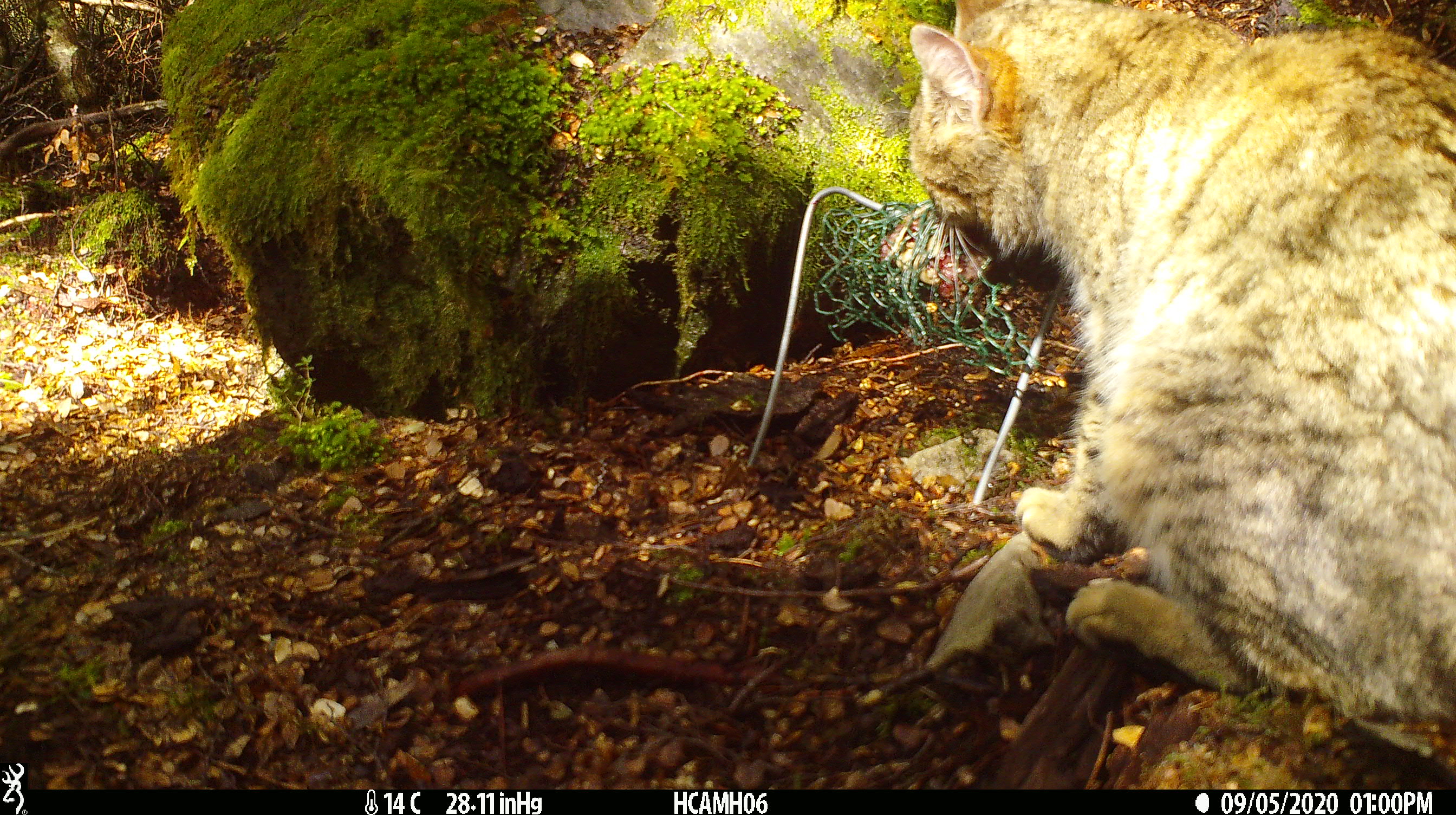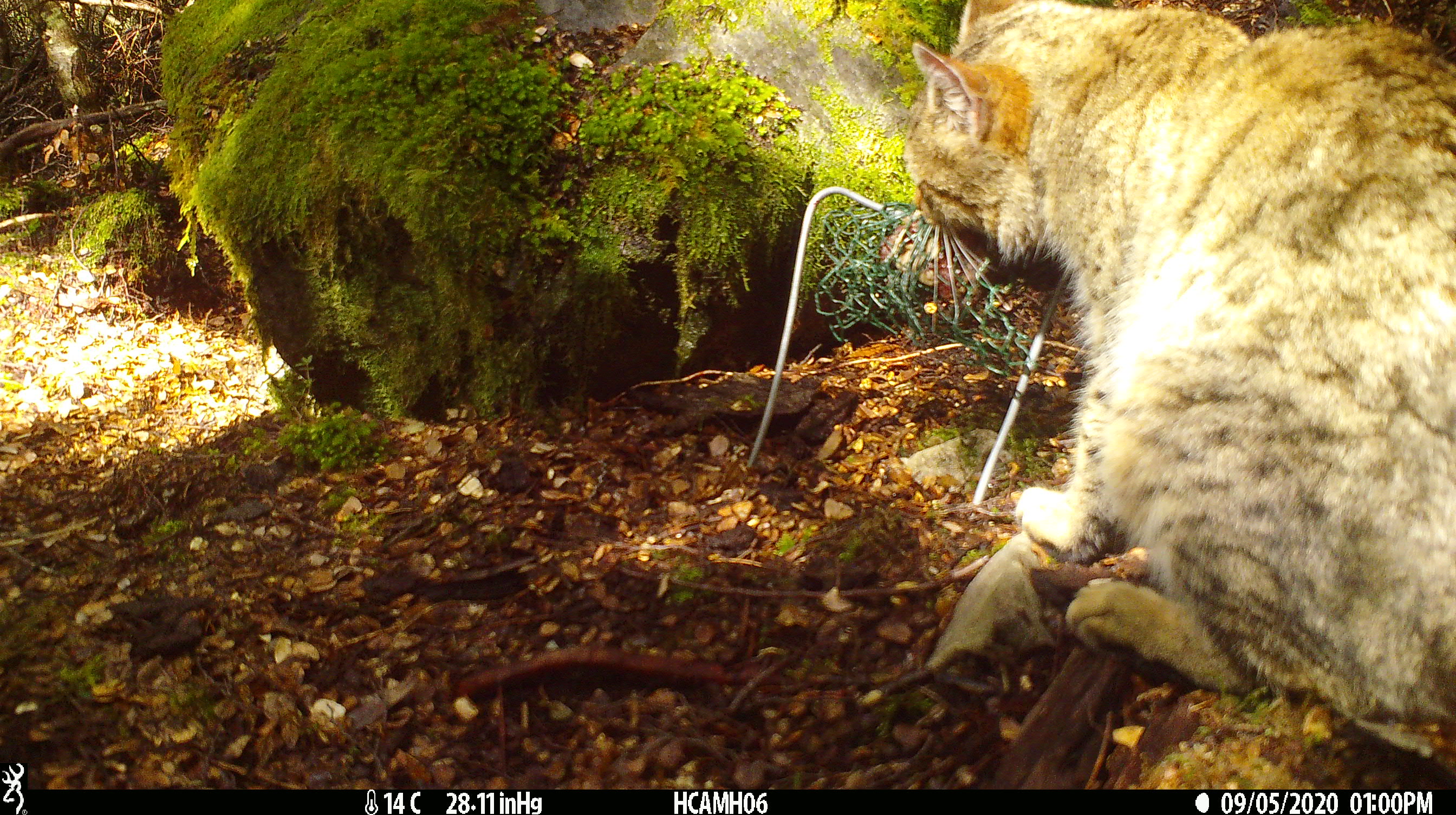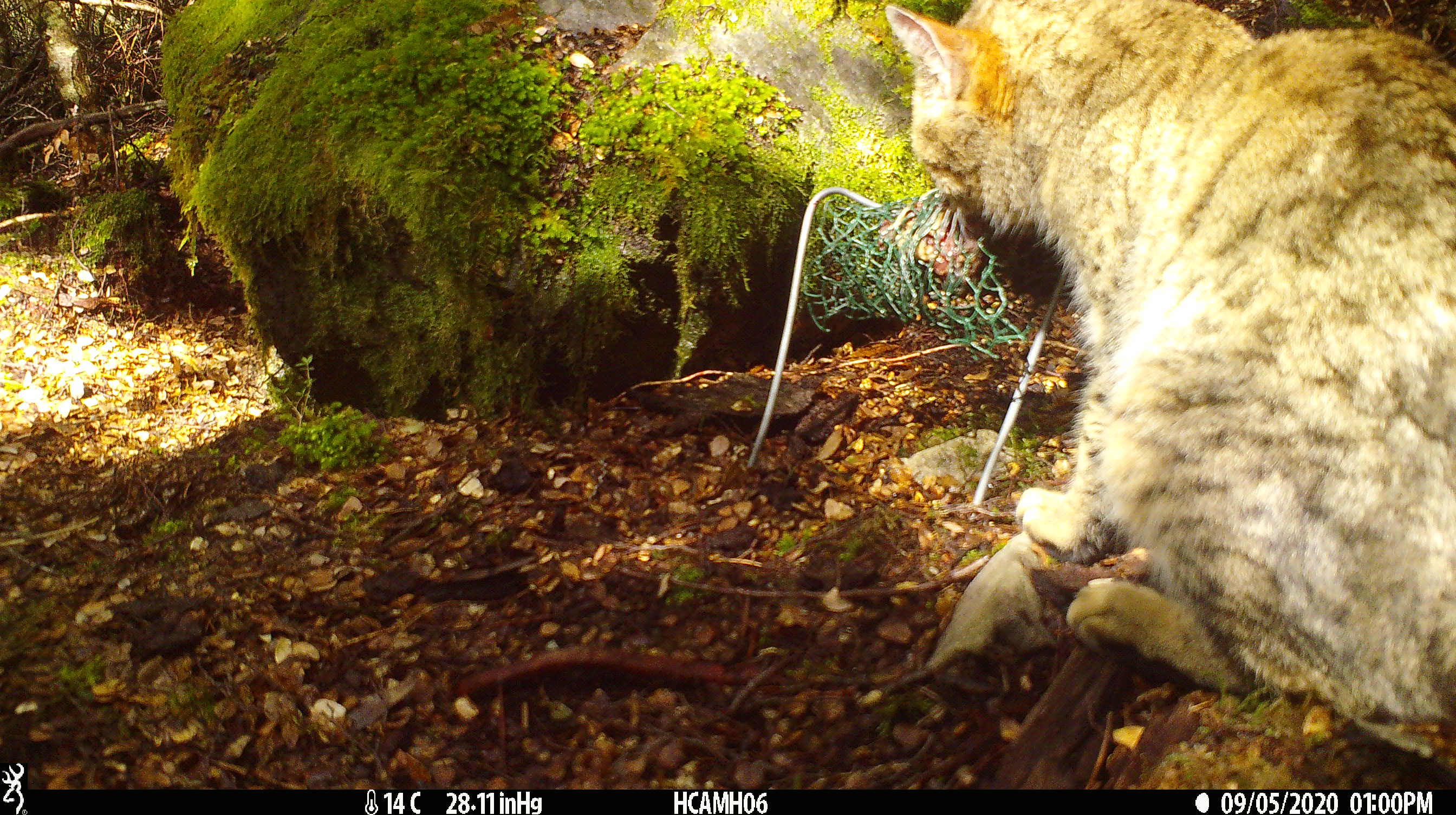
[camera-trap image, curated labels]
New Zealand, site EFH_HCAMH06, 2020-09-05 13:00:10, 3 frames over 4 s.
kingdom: Animalia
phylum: Chordata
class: Mammalia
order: Carnivora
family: Felidae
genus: Felis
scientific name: Felis catus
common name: domestic cat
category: cat